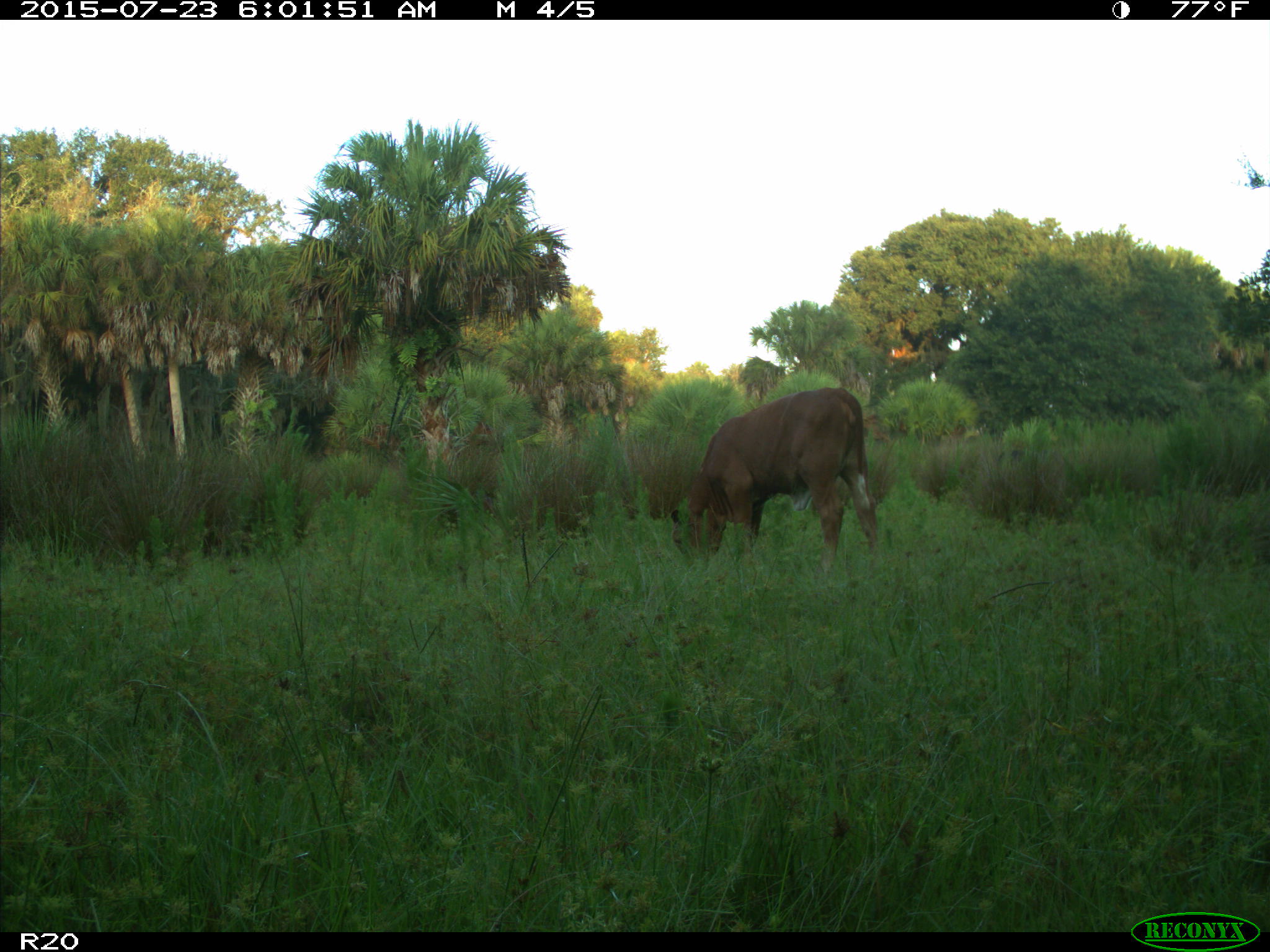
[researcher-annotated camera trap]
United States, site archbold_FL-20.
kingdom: Animalia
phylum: Chordata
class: Mammalia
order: Artiodactyla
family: Bovidae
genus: Bos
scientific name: Bos taurus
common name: domestic cow